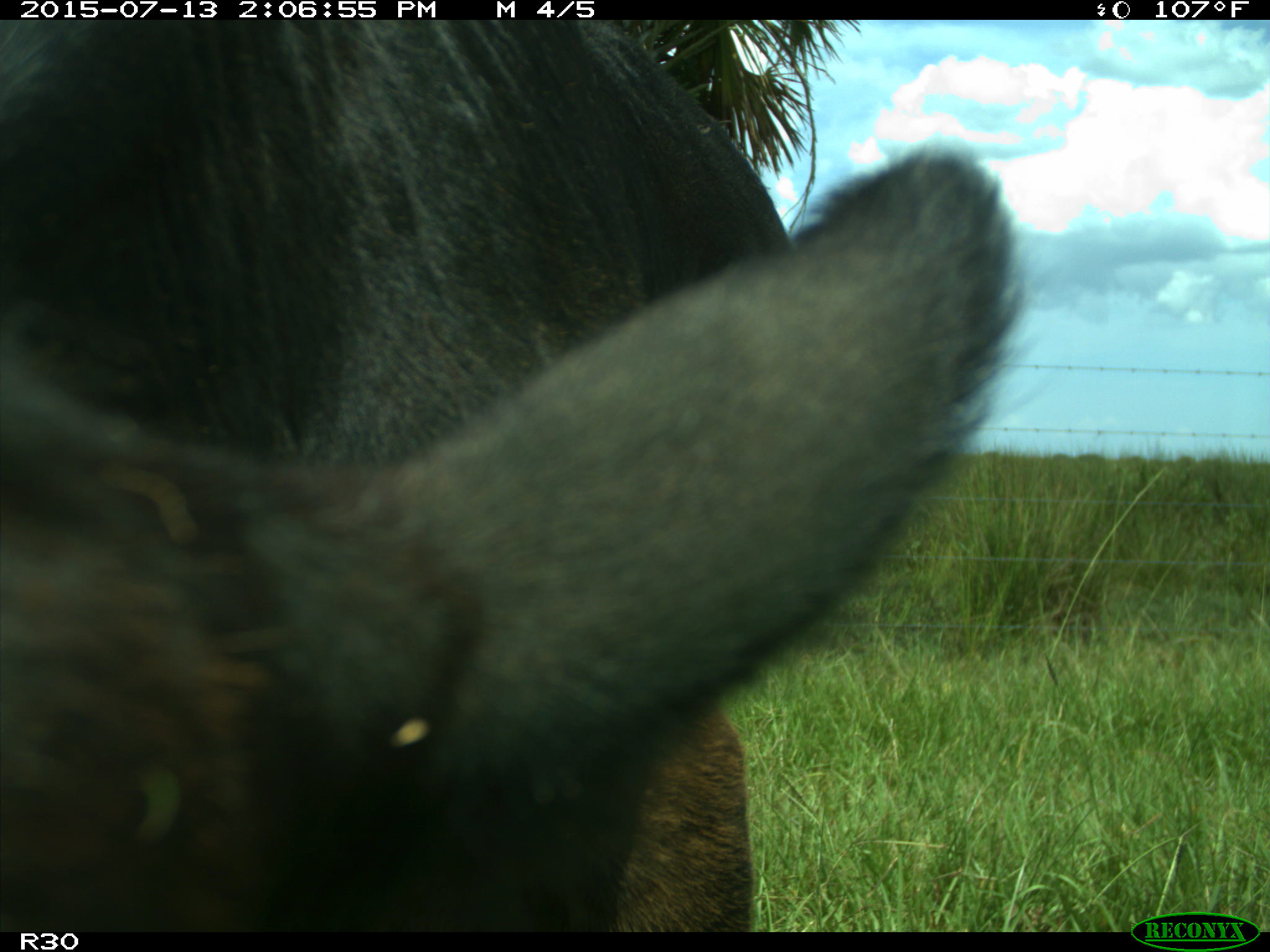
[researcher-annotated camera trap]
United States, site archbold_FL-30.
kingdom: Animalia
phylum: Chordata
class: Mammalia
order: Artiodactyla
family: Bovidae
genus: Bos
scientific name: Bos taurus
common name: domestic cow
Bos taurus (domestic cow).